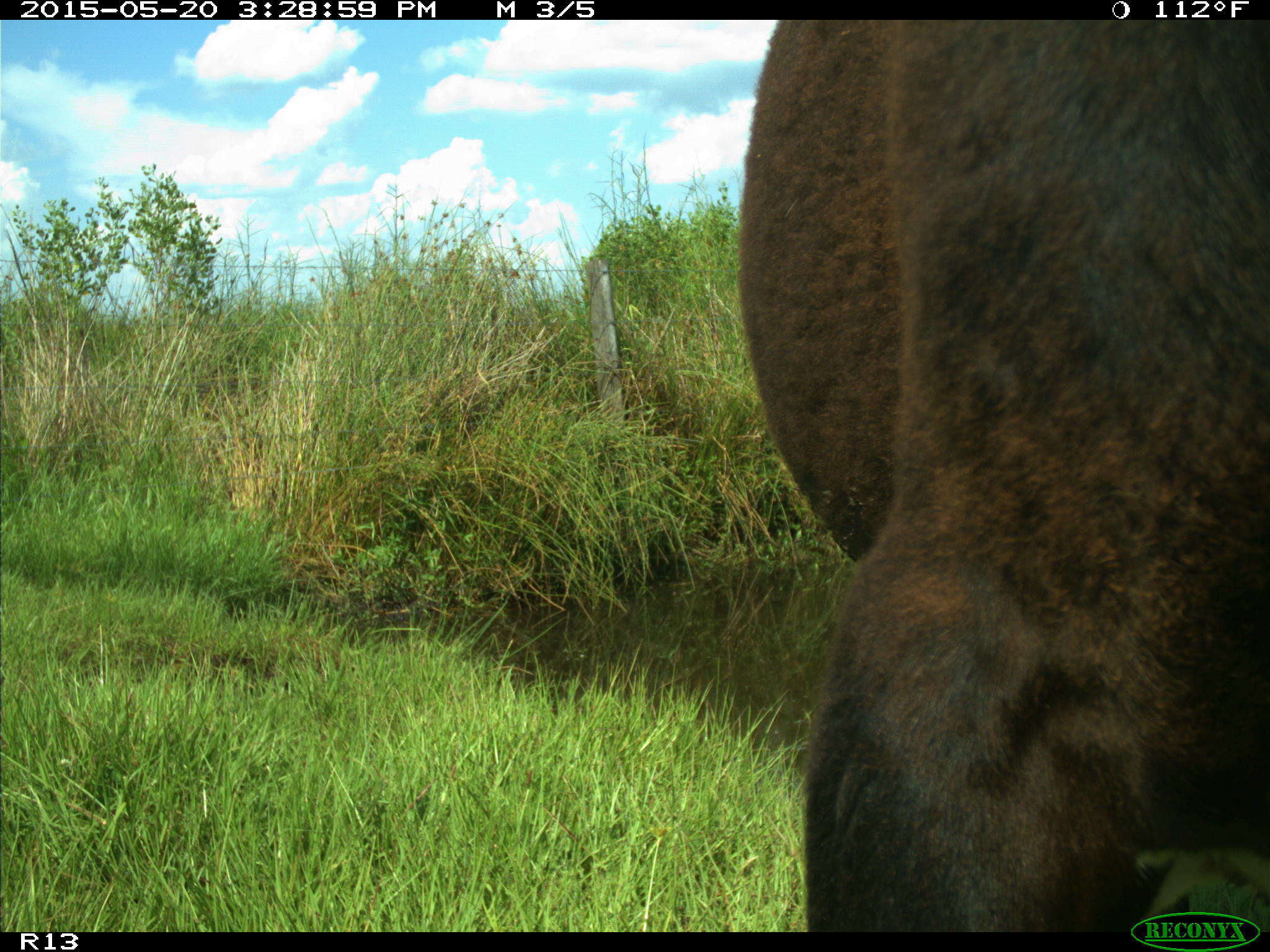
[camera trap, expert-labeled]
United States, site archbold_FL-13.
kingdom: Animalia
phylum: Chordata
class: Mammalia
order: Artiodactyla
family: Bovidae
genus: Bos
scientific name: Bos taurus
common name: domestic cow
Bos taurus (domestic cow).